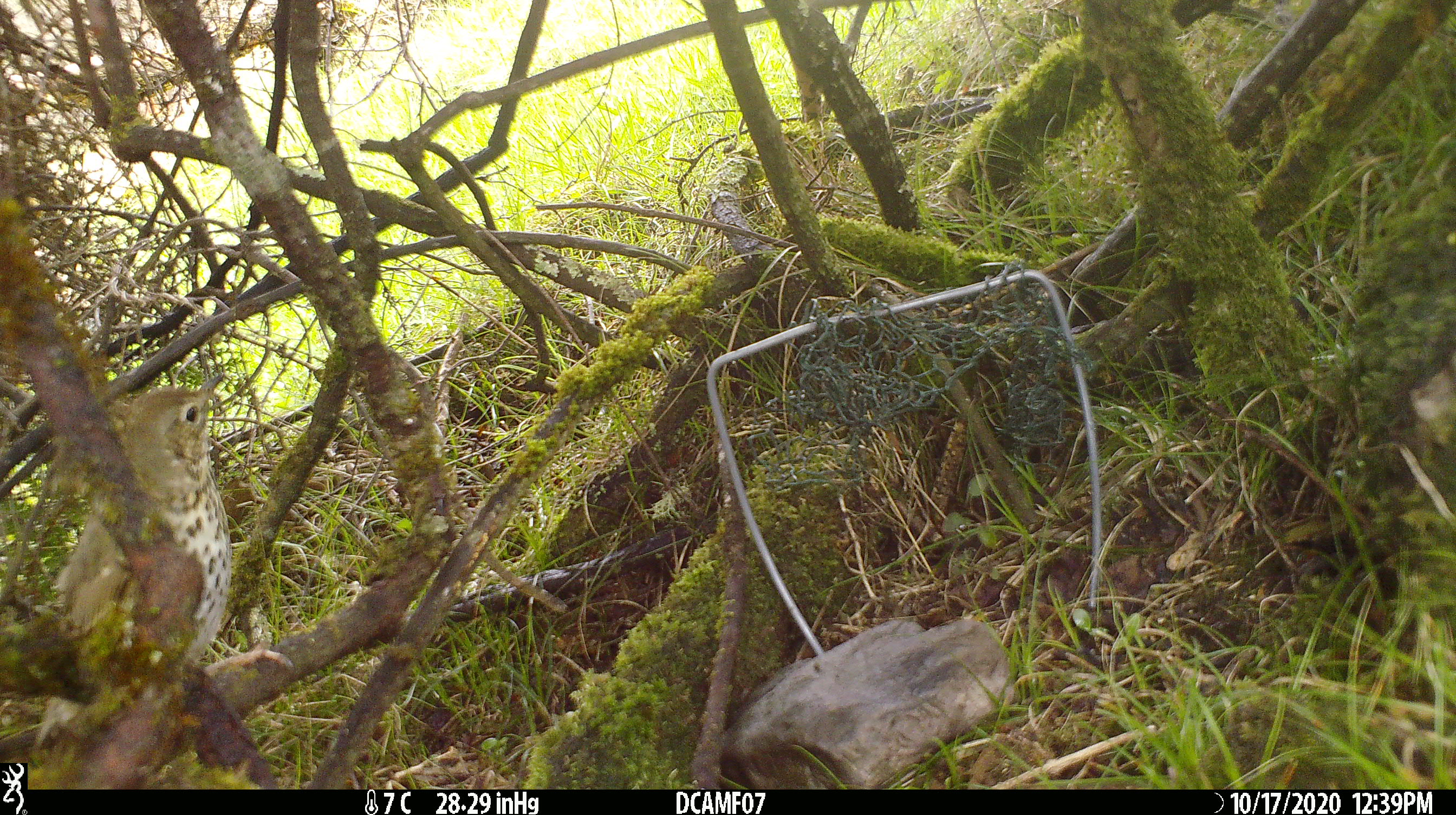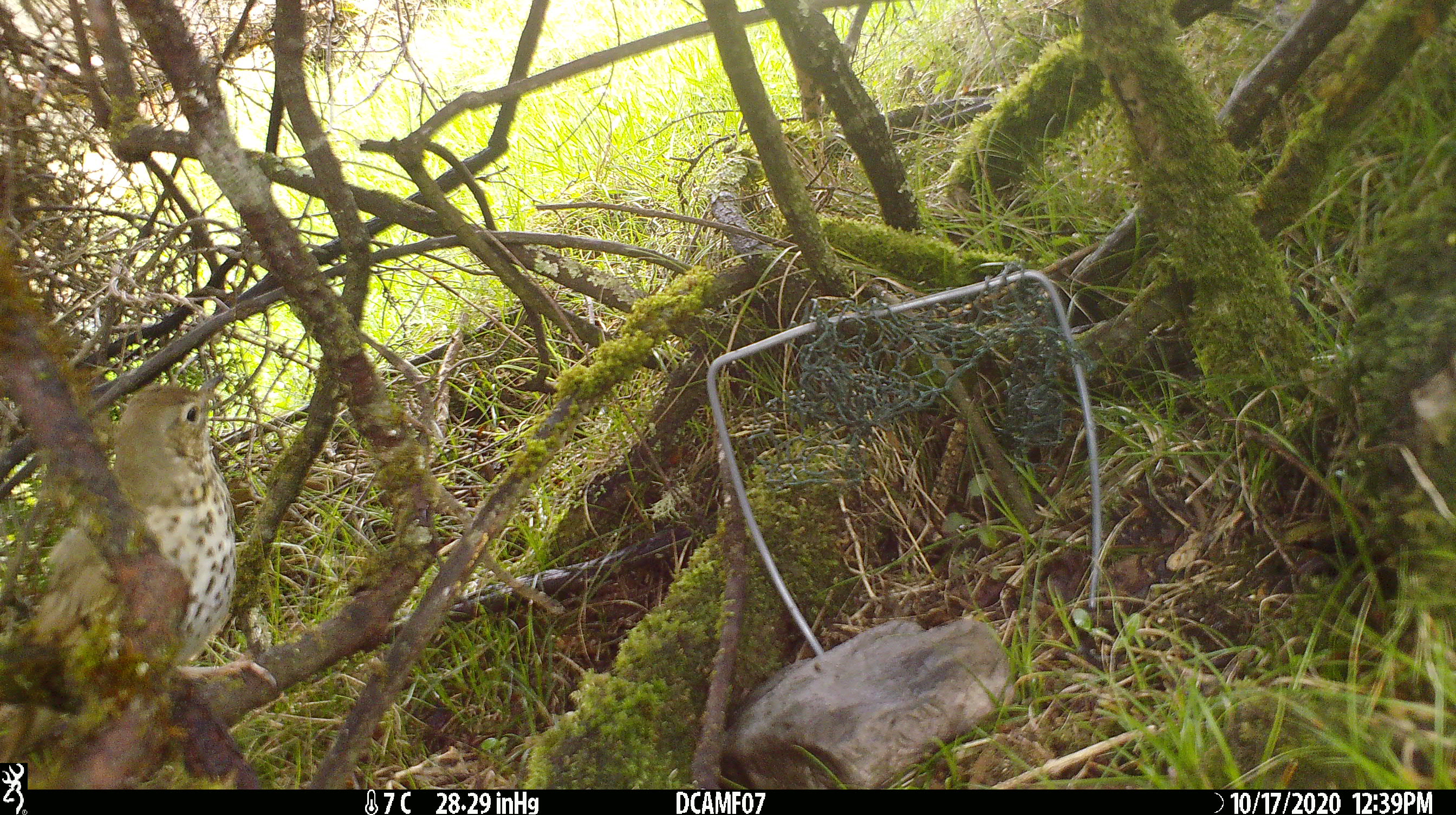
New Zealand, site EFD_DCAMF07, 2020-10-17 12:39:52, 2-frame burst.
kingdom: Animalia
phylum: Chordata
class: Aves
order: Passeriformes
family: Turdidae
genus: Turdus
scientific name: Turdus philomelos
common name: song thrush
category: thrush